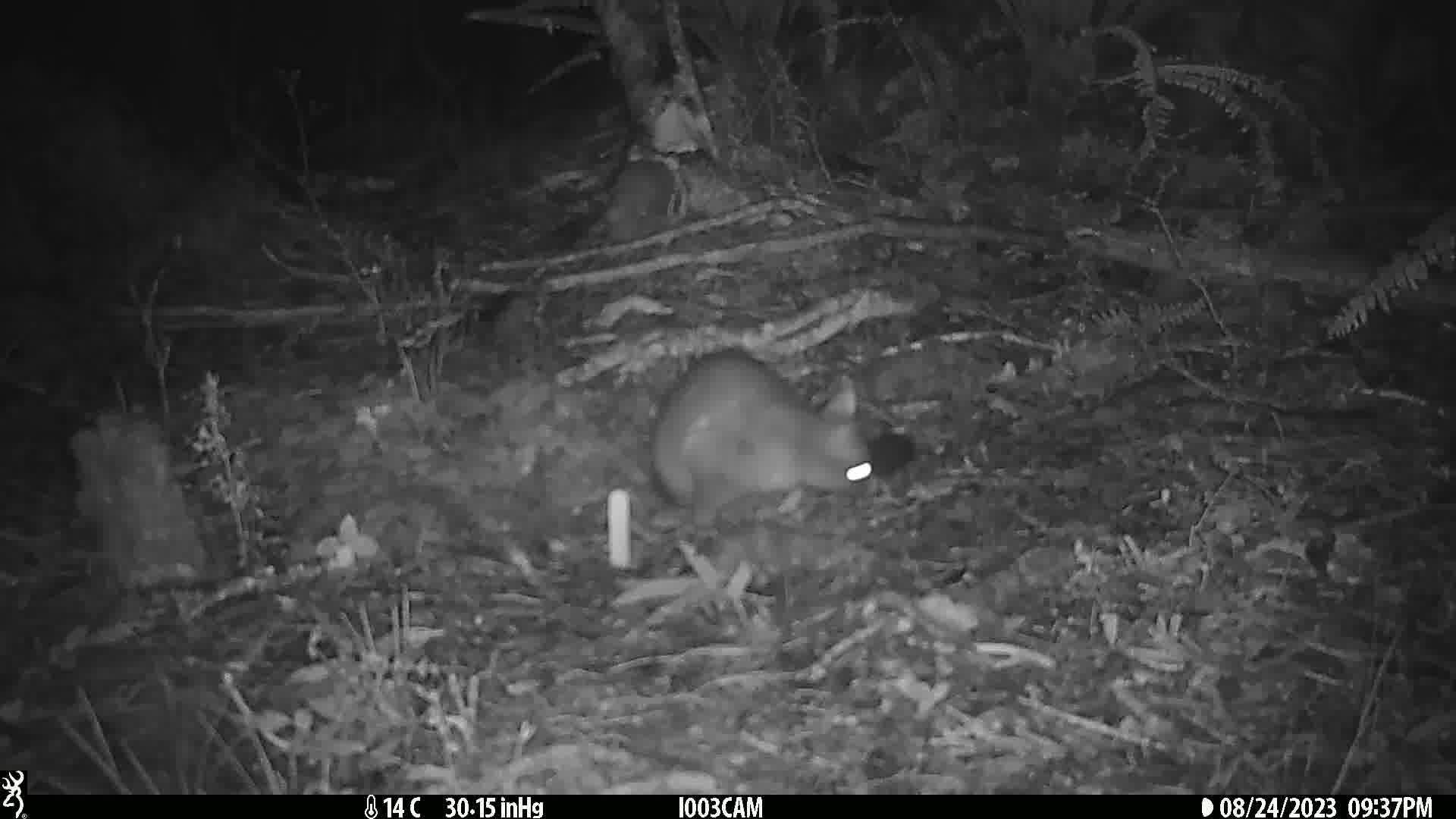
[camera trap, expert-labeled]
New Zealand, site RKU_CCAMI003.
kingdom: Animalia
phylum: Chordata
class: Mammalia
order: Diprotodontia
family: Phalangeridae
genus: Trichosurus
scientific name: Trichosurus vulpecula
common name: common brushtail possum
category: possum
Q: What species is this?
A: Possum (common brushtail possum) (Trichosurus vulpecula).